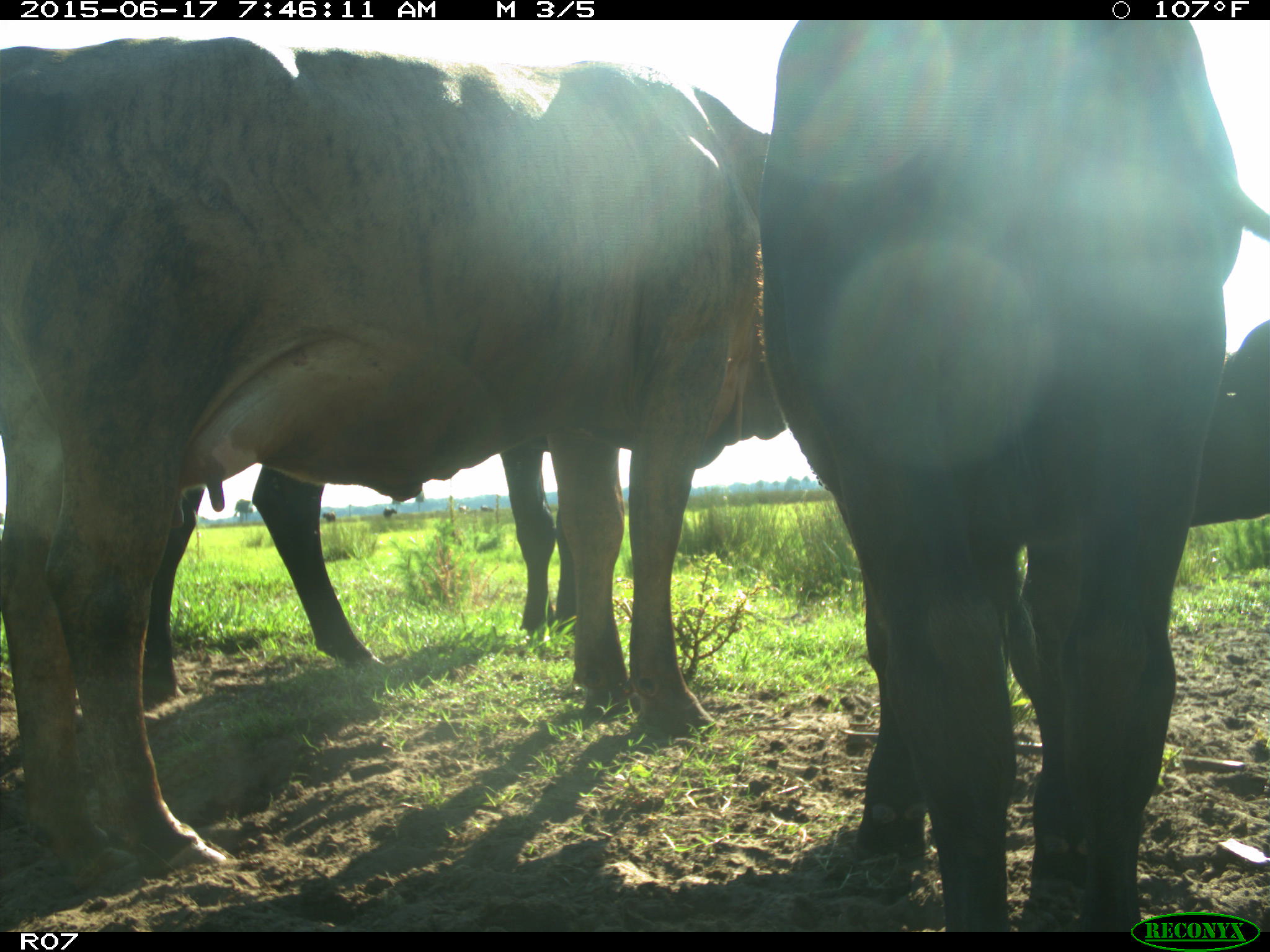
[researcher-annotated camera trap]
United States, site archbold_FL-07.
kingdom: Animalia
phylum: Chordata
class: Mammalia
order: Artiodactyla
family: Bovidae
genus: Bos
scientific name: Bos taurus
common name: domestic cow